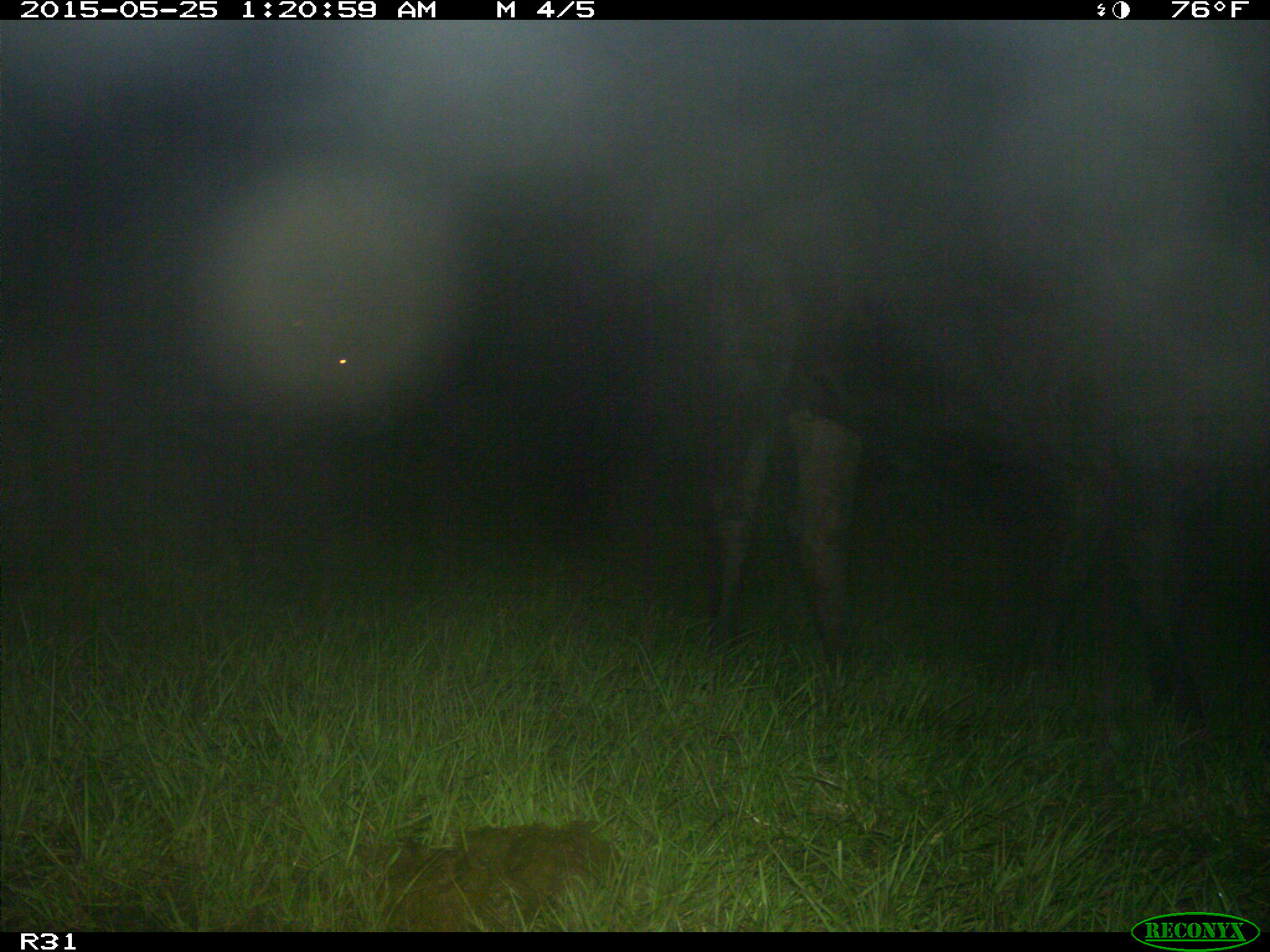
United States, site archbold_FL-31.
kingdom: Animalia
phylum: Chordata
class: Mammalia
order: Artiodactyla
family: Bovidae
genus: Bos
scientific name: Bos taurus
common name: domestic cow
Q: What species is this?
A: Bos taurus (domestic cow).